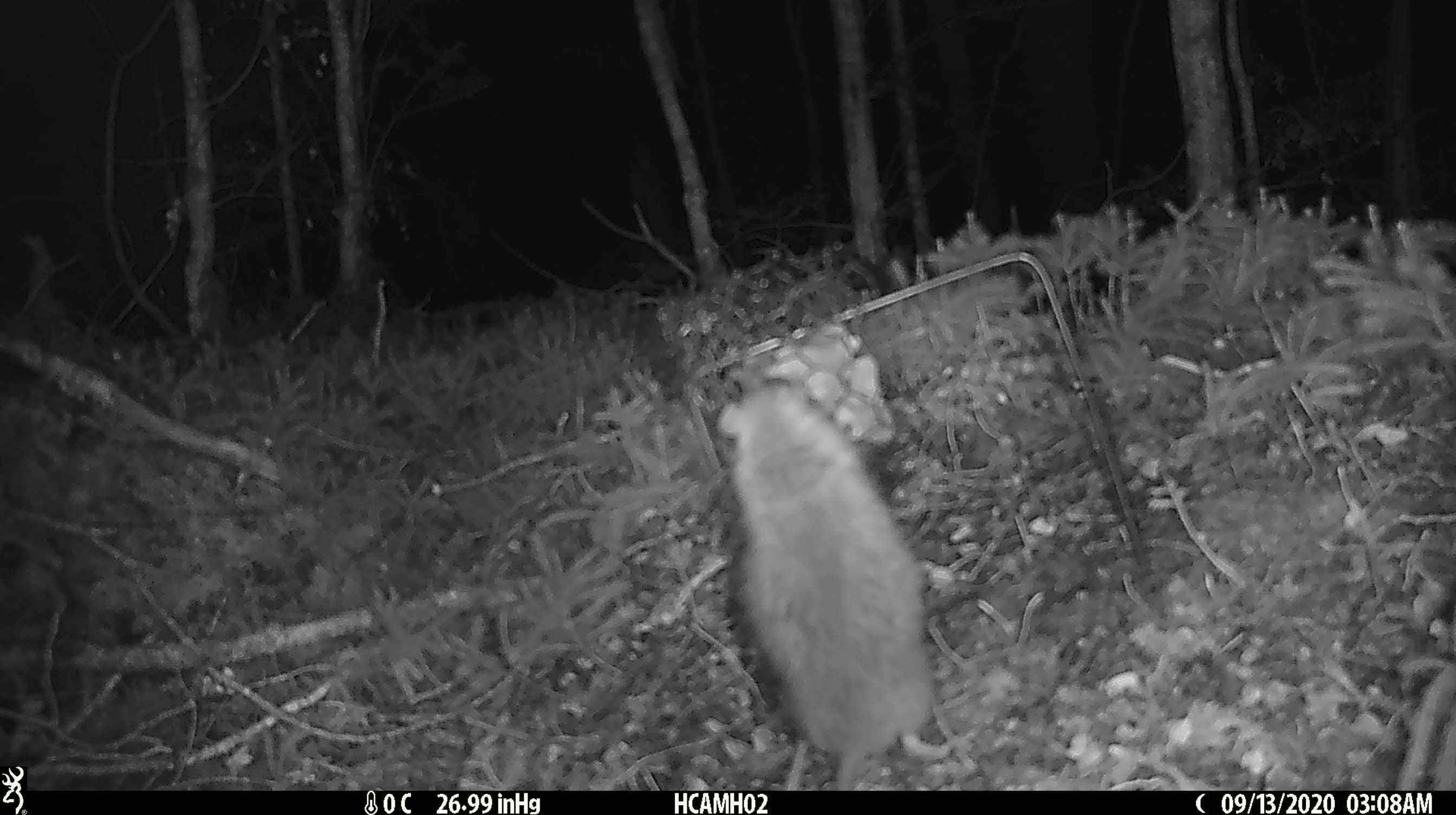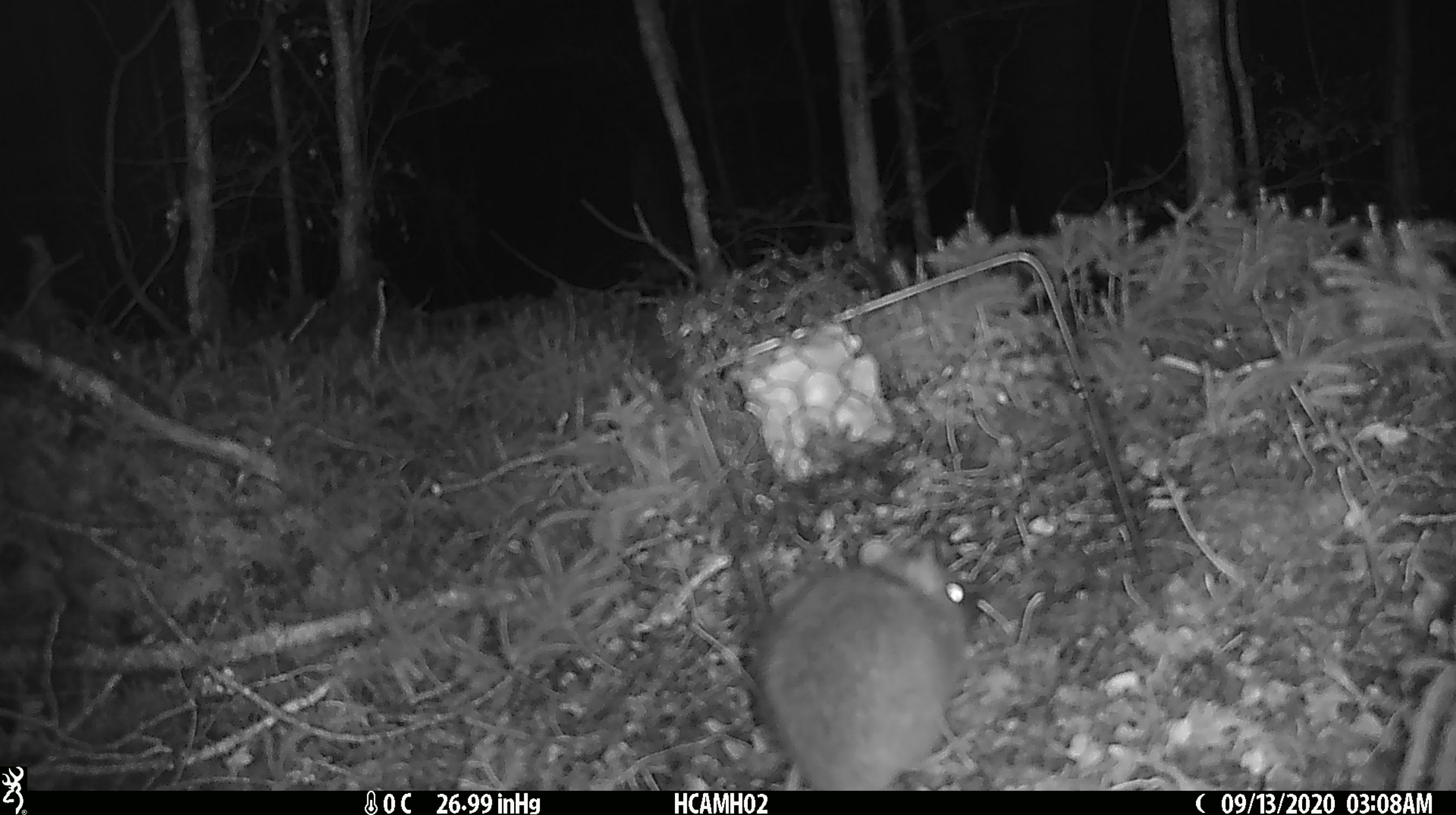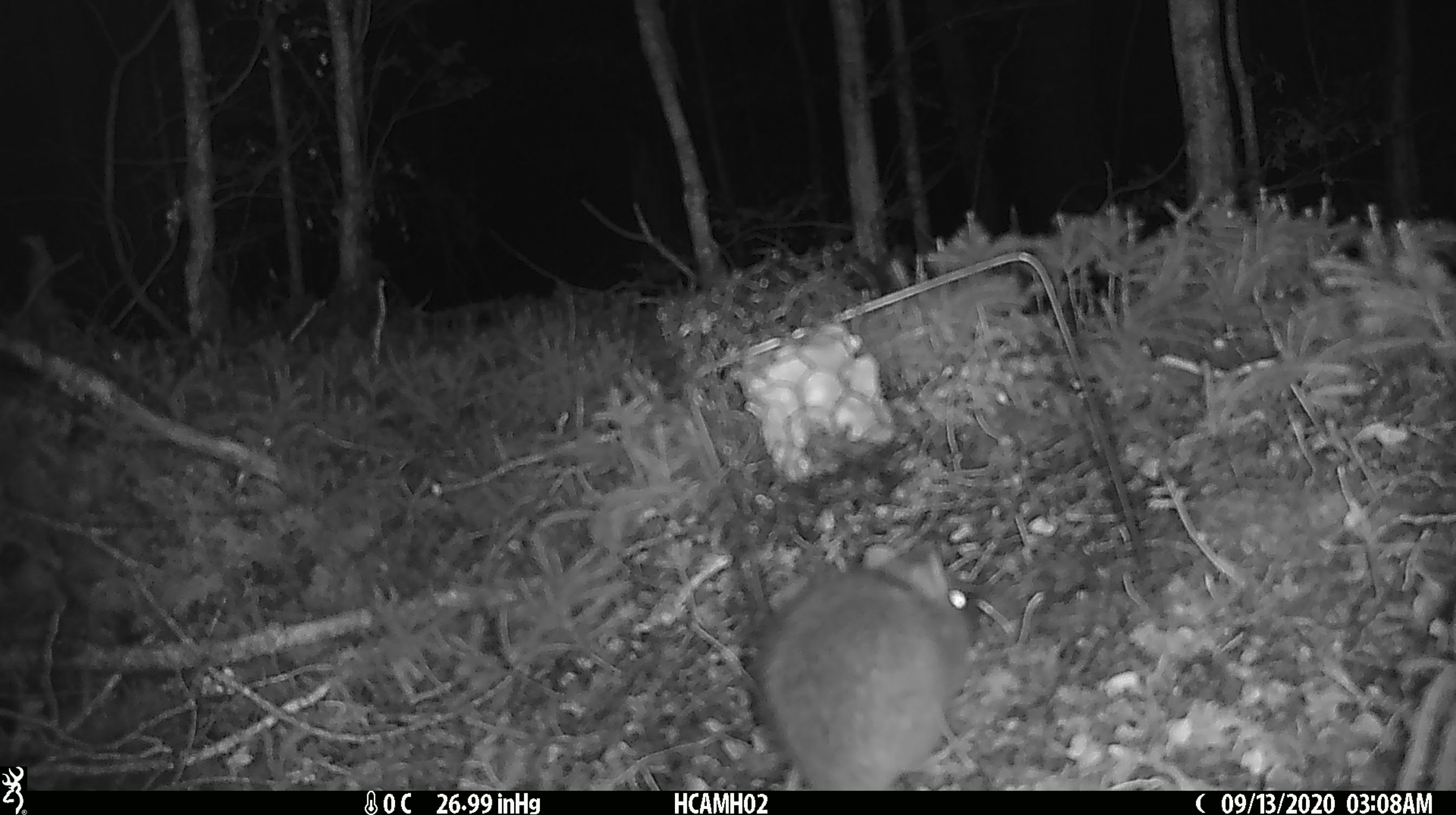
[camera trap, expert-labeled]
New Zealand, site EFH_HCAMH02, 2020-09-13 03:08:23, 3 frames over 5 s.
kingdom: Animalia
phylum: Chordata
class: Mammalia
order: Rodentia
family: Muridae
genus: Rattus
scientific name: Rattus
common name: rat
Rat (Rattus).